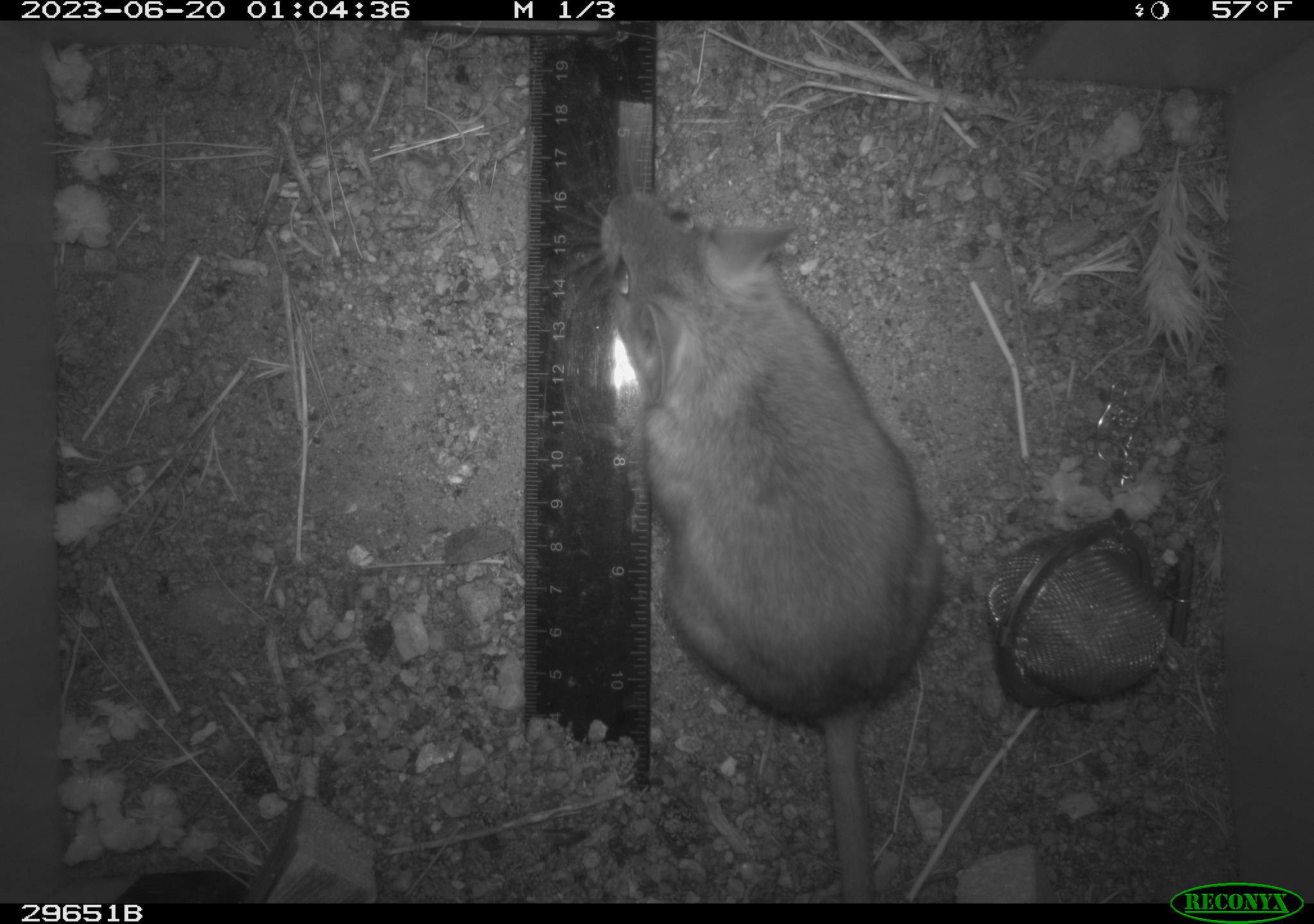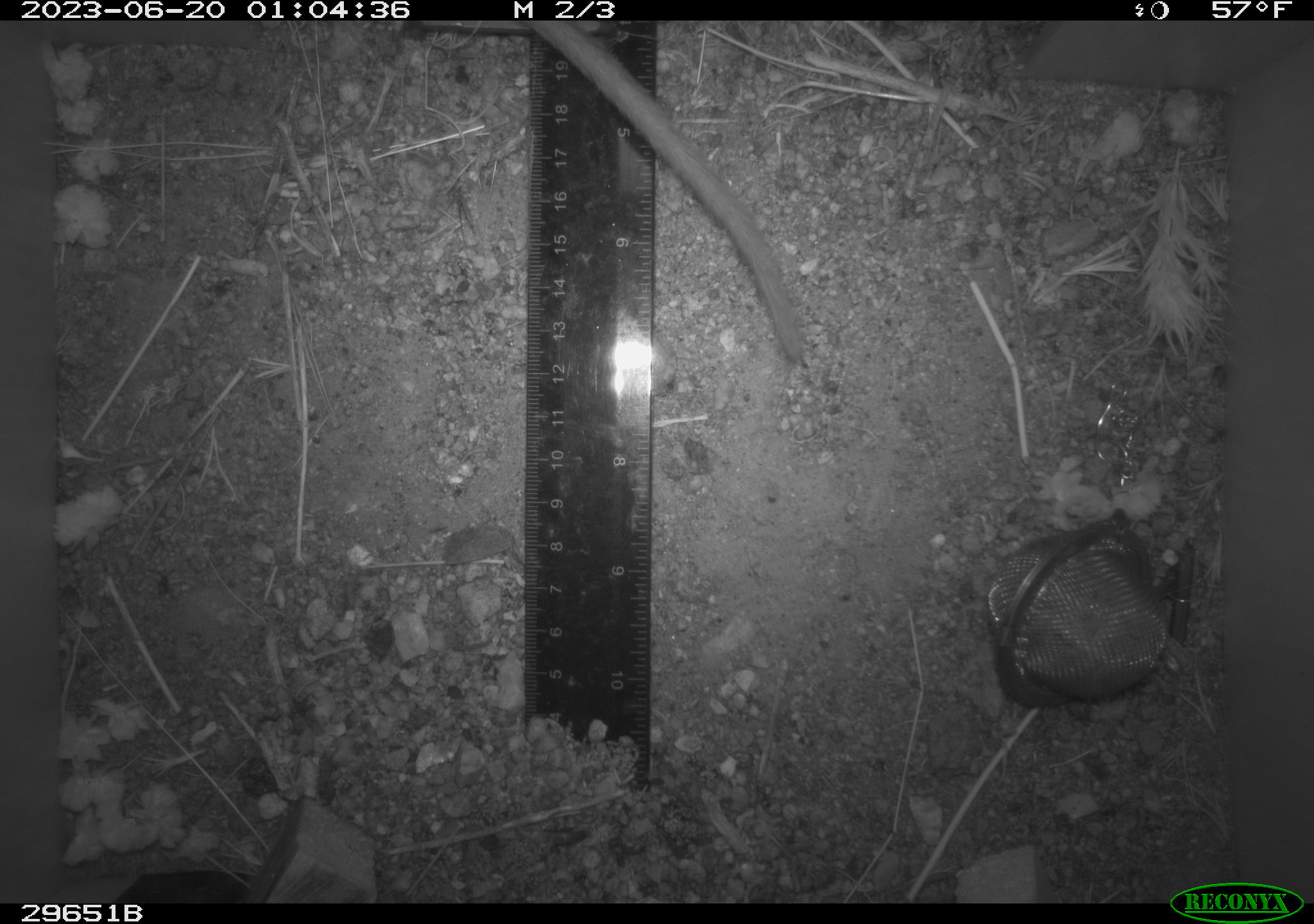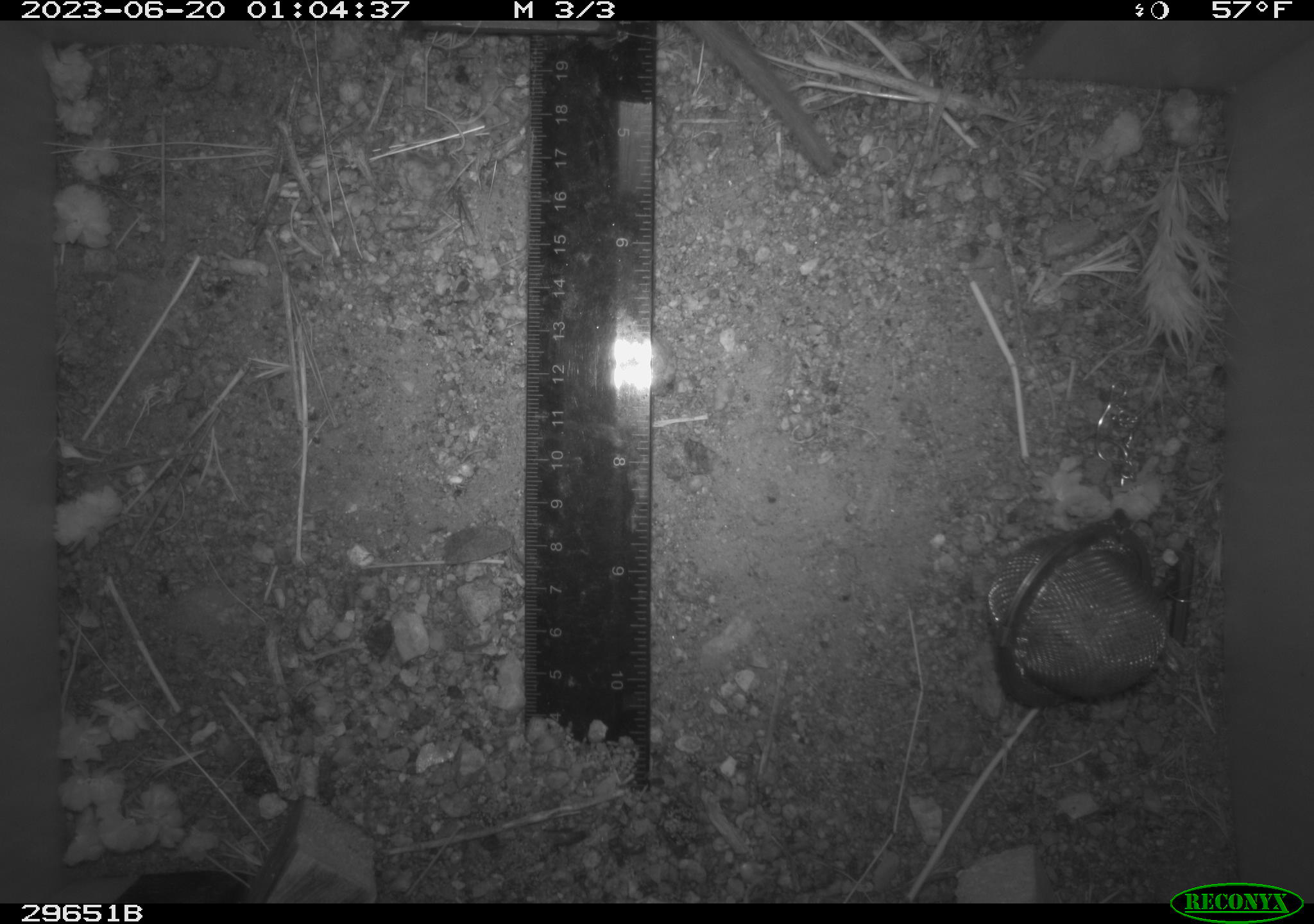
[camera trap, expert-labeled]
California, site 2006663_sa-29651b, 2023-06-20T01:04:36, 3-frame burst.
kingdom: Animalia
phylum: Chordata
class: Mammalia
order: Rodentia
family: Cricetidae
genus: Neotoma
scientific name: Neotoma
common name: pack rat or woodrat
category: neotoma species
Neotoma species (pack rat or woodrat) (Neotoma).